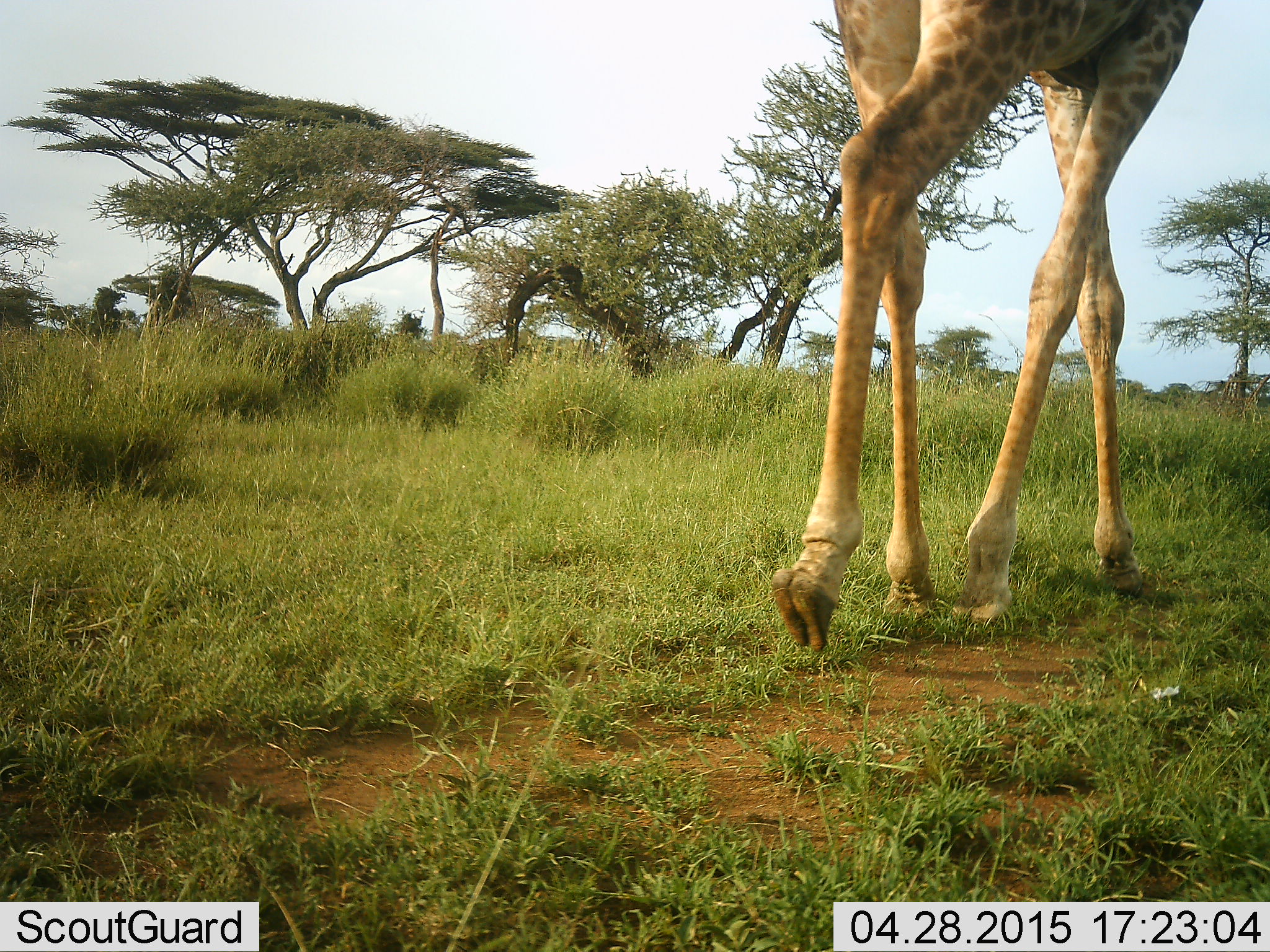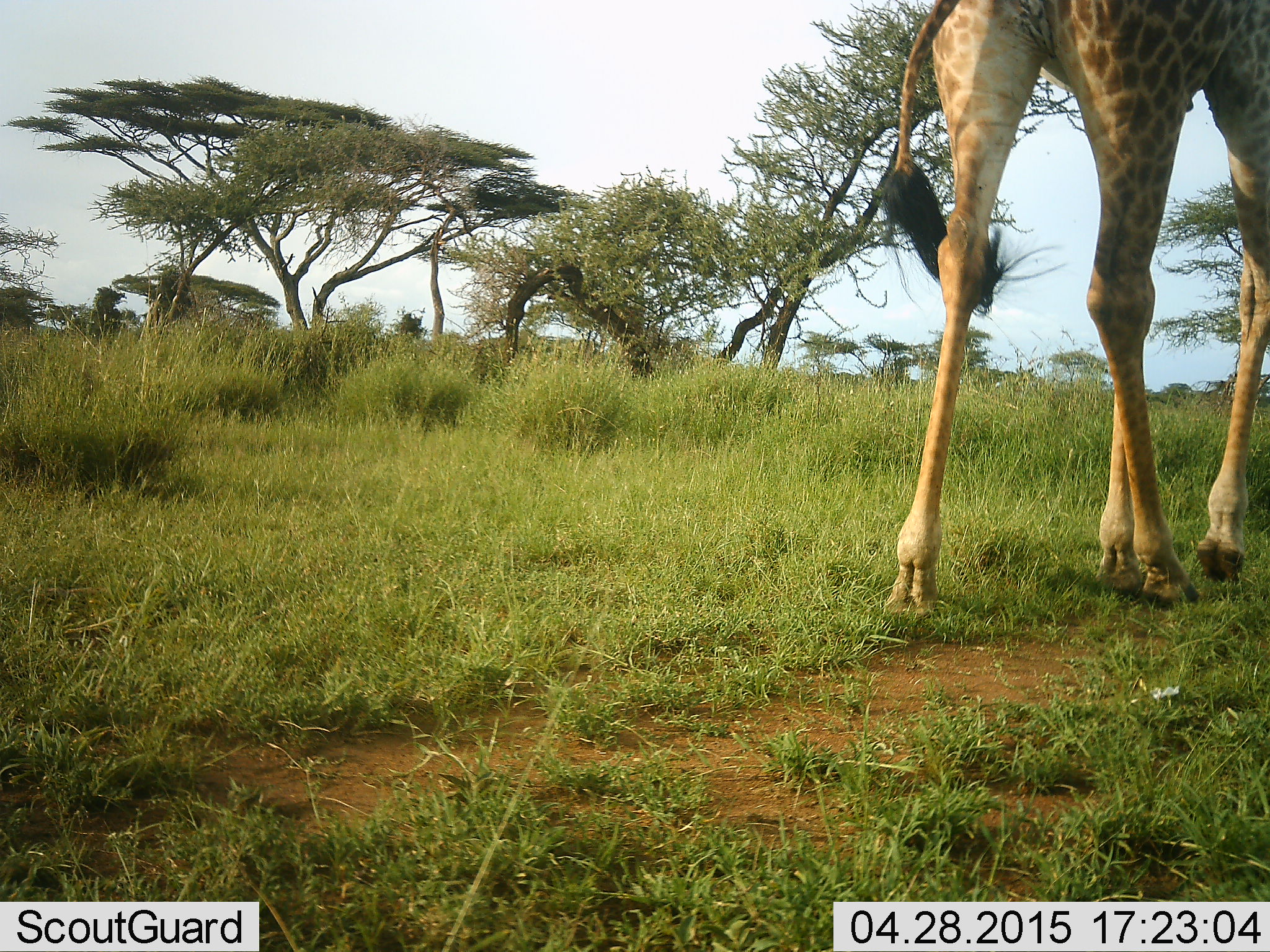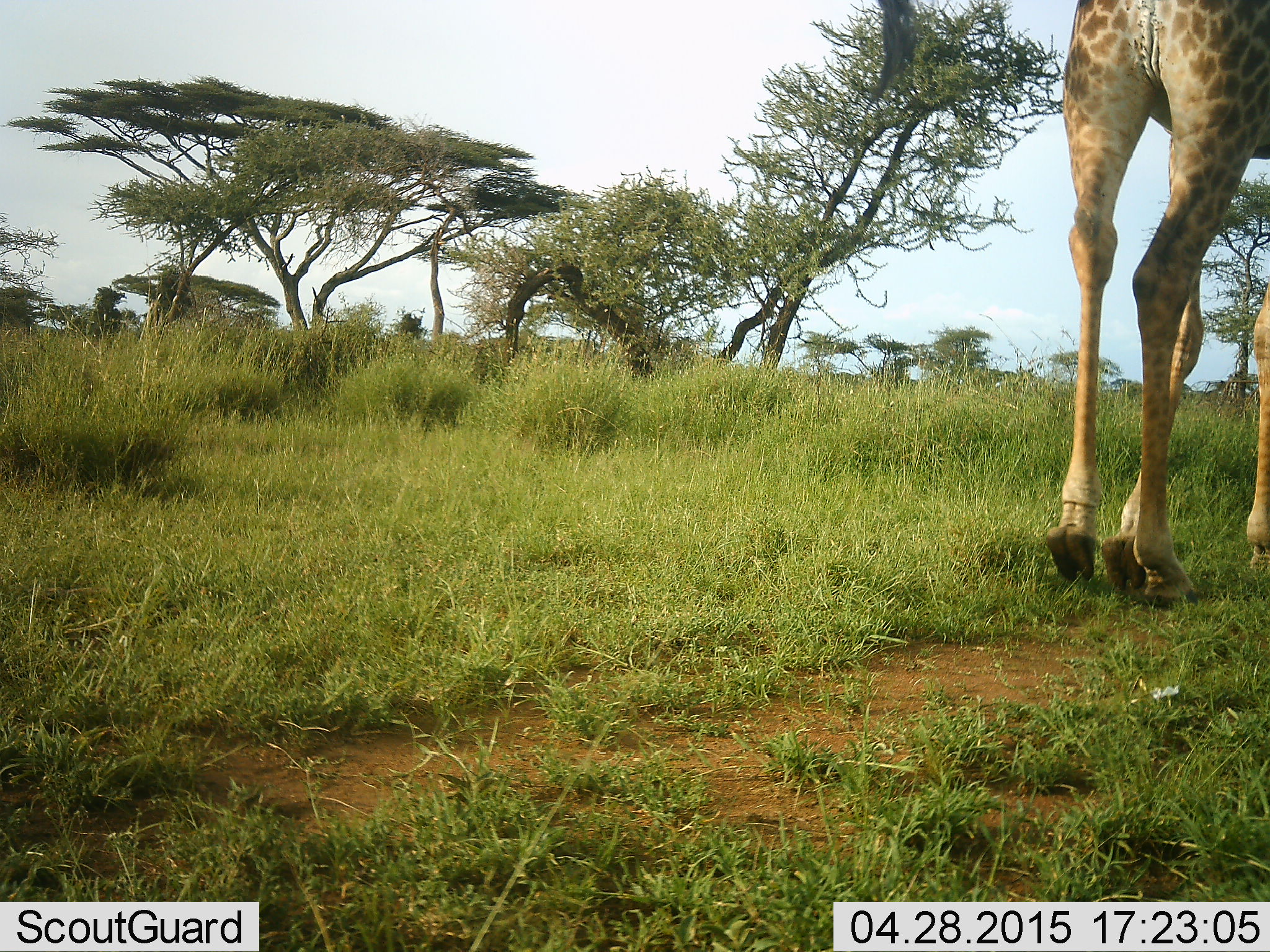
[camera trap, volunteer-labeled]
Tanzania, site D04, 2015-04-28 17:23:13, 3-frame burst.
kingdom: Animalia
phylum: Chordata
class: Mammalia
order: Artiodactyla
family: Giraffidae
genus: Giraffa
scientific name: Giraffa camelopardalis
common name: giraffe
Giraffe (Giraffa camelopardalis), count 1. Behavior (volunteer vote fractions): standing 10%, resting 0%, moving 100%, interacting 0%. Young present (vote fraction): 0%. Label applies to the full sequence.